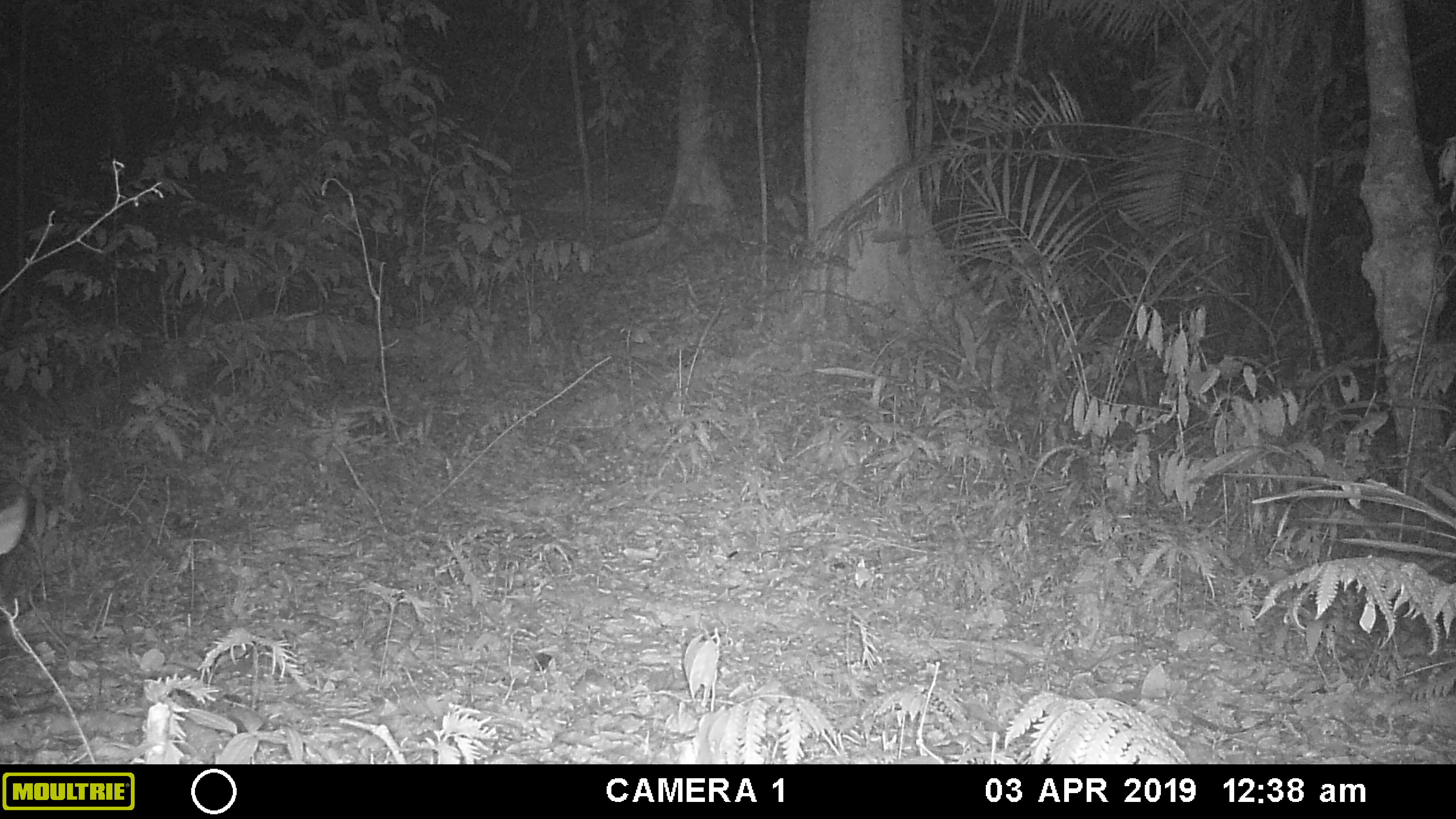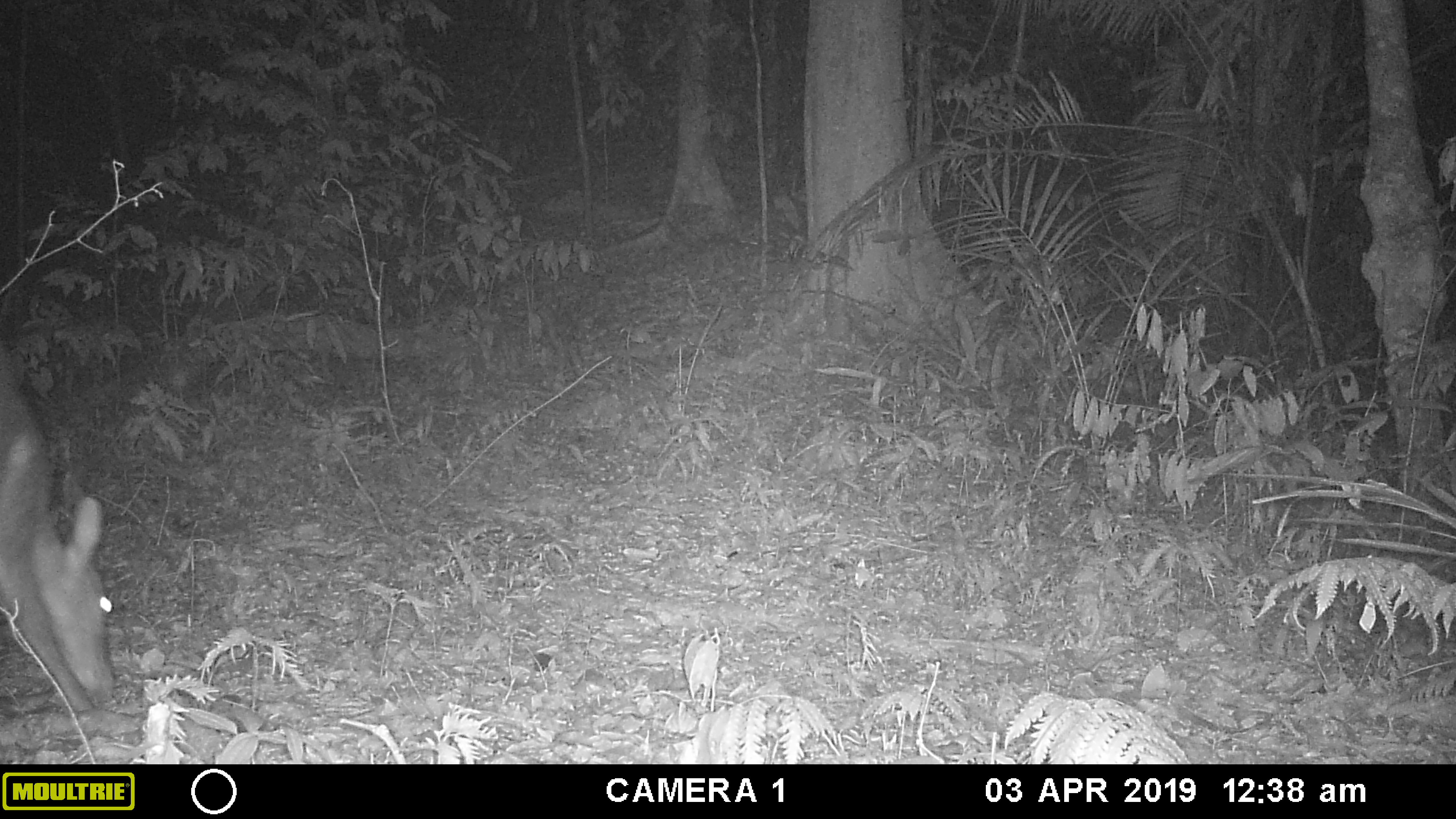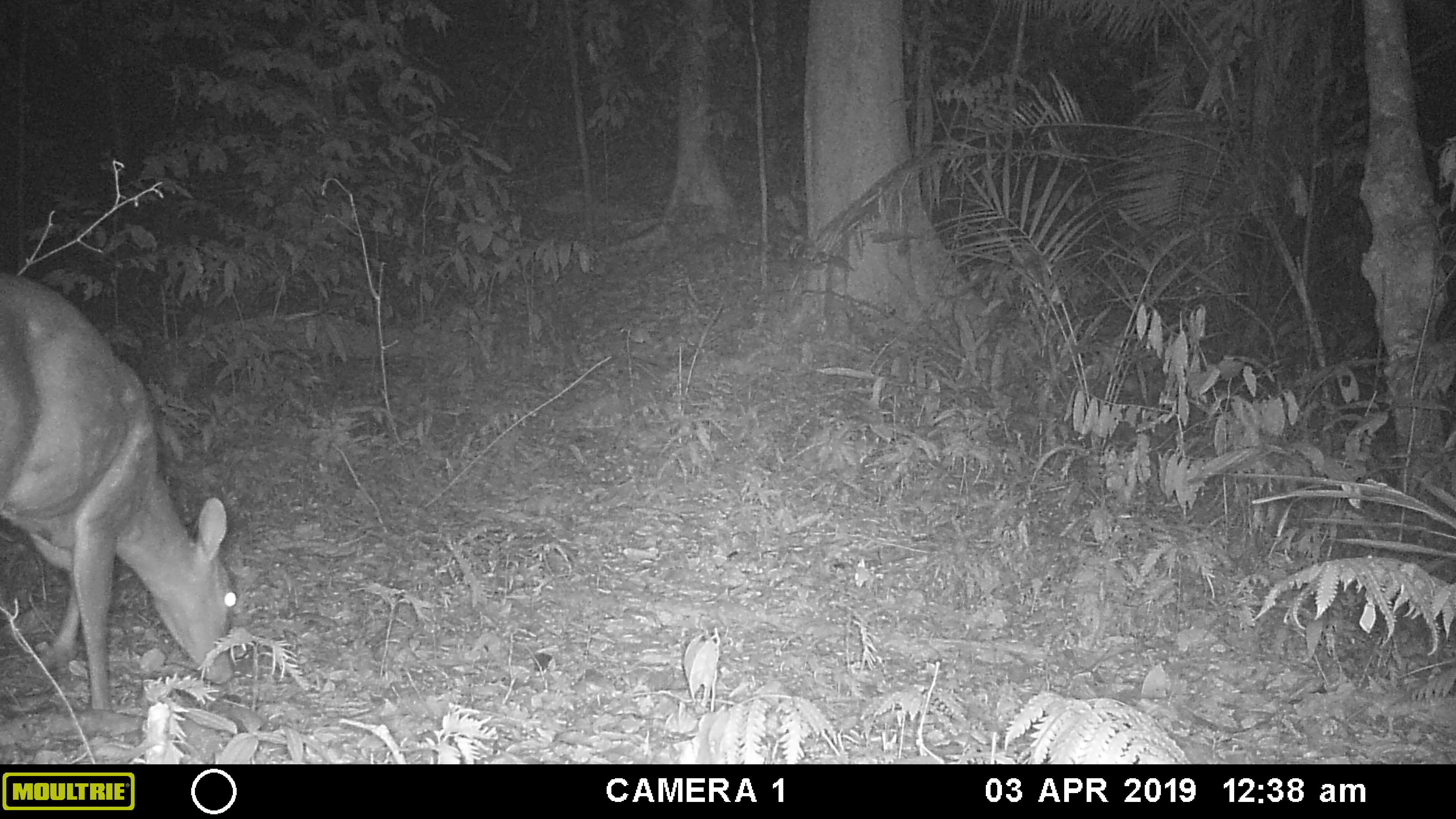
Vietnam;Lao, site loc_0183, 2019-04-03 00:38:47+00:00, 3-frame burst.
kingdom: Animalia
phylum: Chordata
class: Mammalia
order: Artiodactyla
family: Cervidae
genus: Muntiacus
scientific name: Muntiacus vuquangensis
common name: large-antlered muntjac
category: large antlered muntjac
Large antlered muntjac (large-antlered muntjac) (Muntiacus vuquangensis). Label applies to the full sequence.